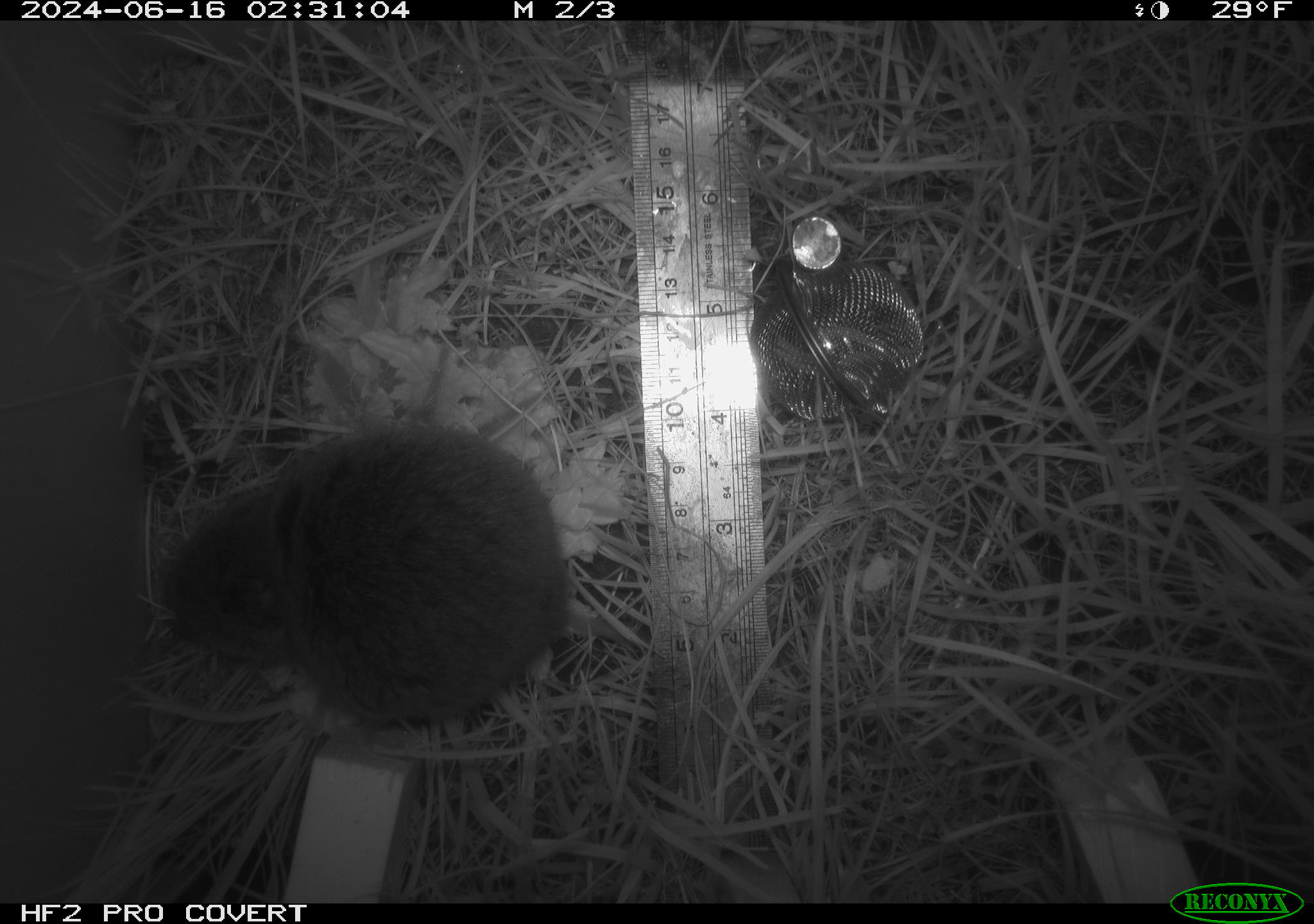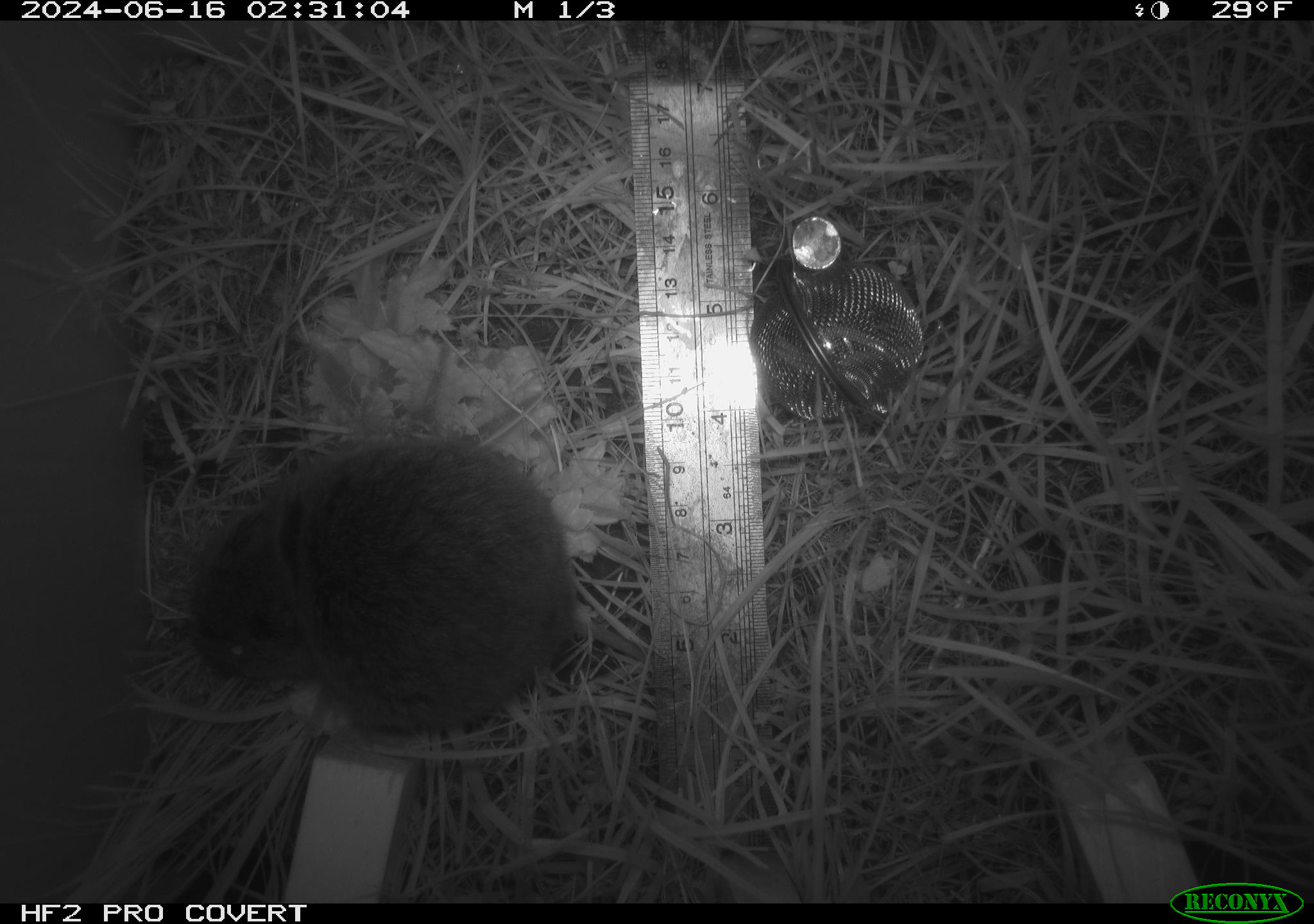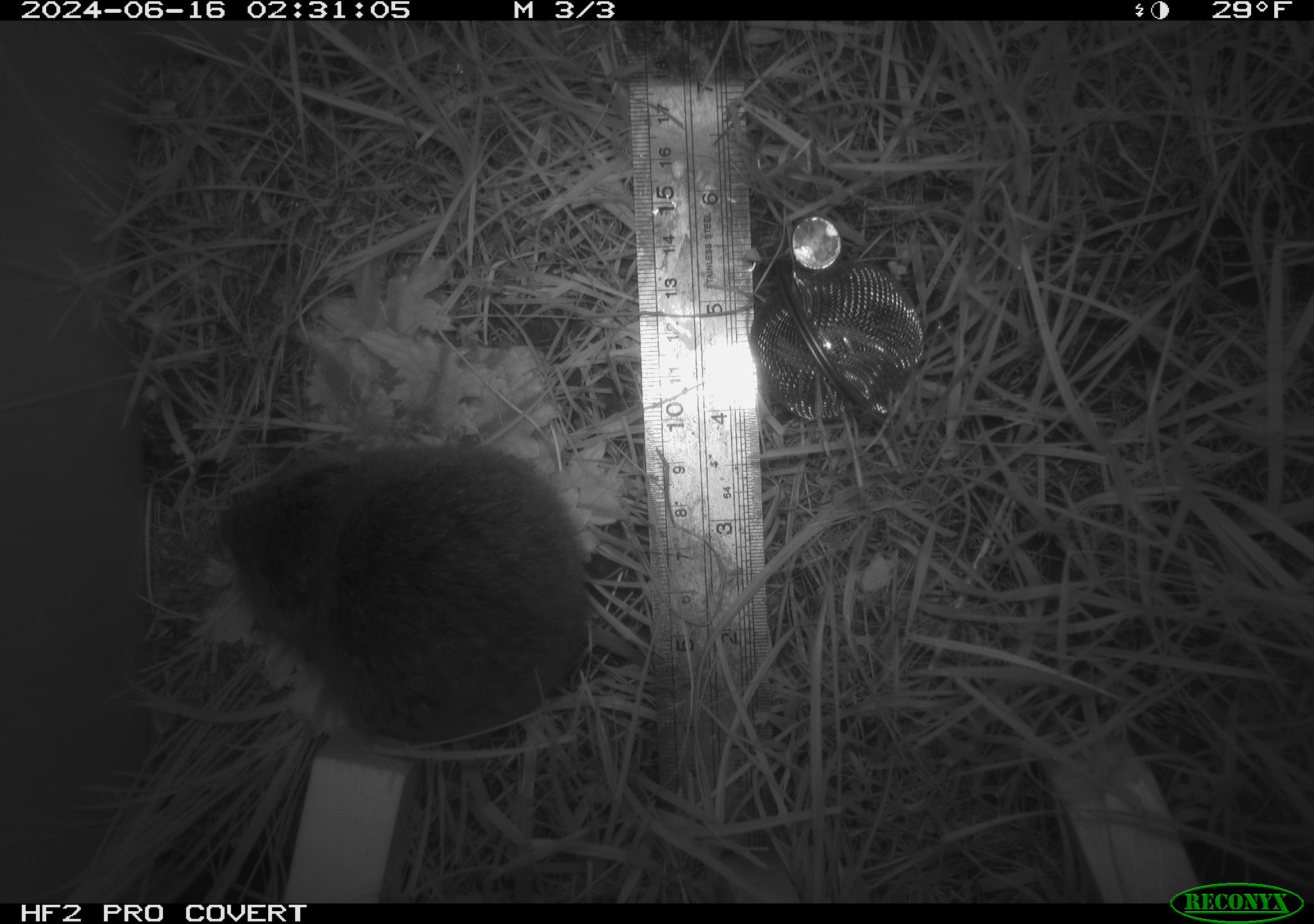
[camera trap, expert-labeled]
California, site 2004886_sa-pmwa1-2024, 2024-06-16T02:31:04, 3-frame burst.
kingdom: Animalia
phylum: Chordata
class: Mammalia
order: Rodentia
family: Cricetidae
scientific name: Arvicolinae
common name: voles, lemmings, and muskrats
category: arvicolinae subfamily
Arvicolinae subfamily (voles, lemmings, and muskrats) (Arvicolinae).